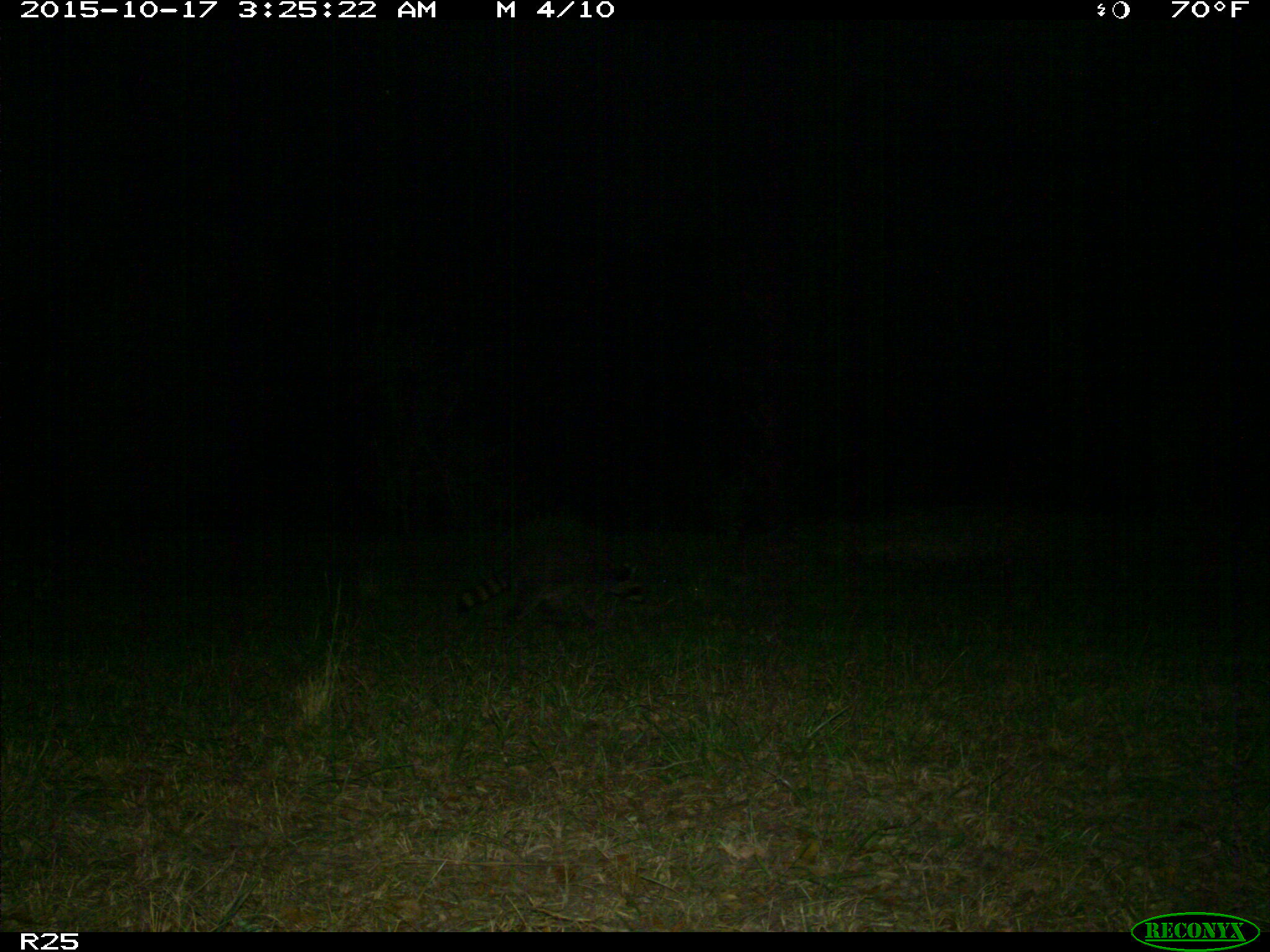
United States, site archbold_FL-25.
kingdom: Animalia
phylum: Chordata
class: Mammalia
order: Artiodactyla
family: Bovidae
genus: Bos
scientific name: Bos taurus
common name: domestic cow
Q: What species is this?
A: Bos taurus (domestic cow).